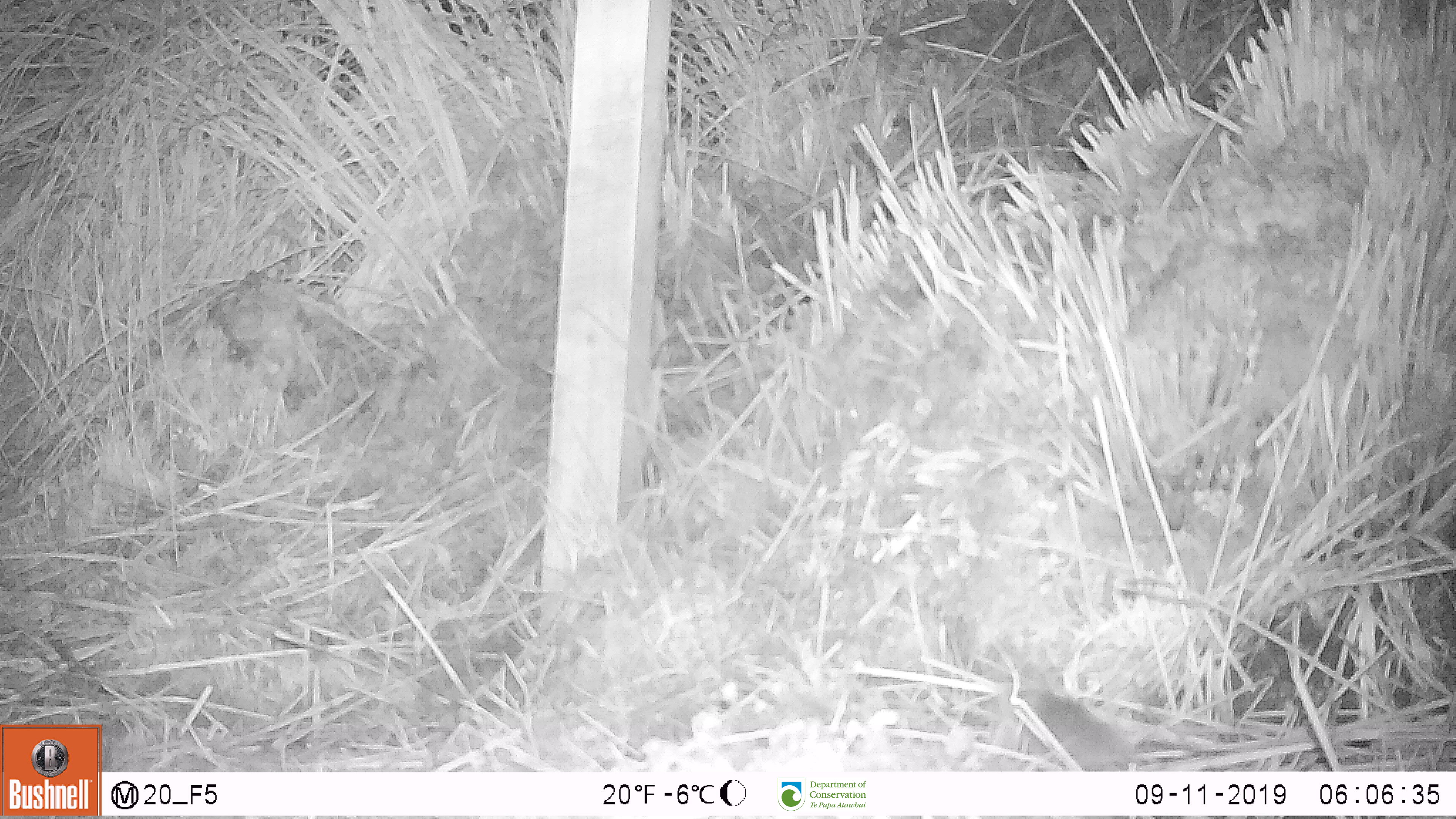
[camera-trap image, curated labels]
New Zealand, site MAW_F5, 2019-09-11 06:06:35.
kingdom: Animalia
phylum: Chordata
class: Mammalia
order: Rodentia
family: Muridae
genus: Mus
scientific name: Mus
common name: mouse